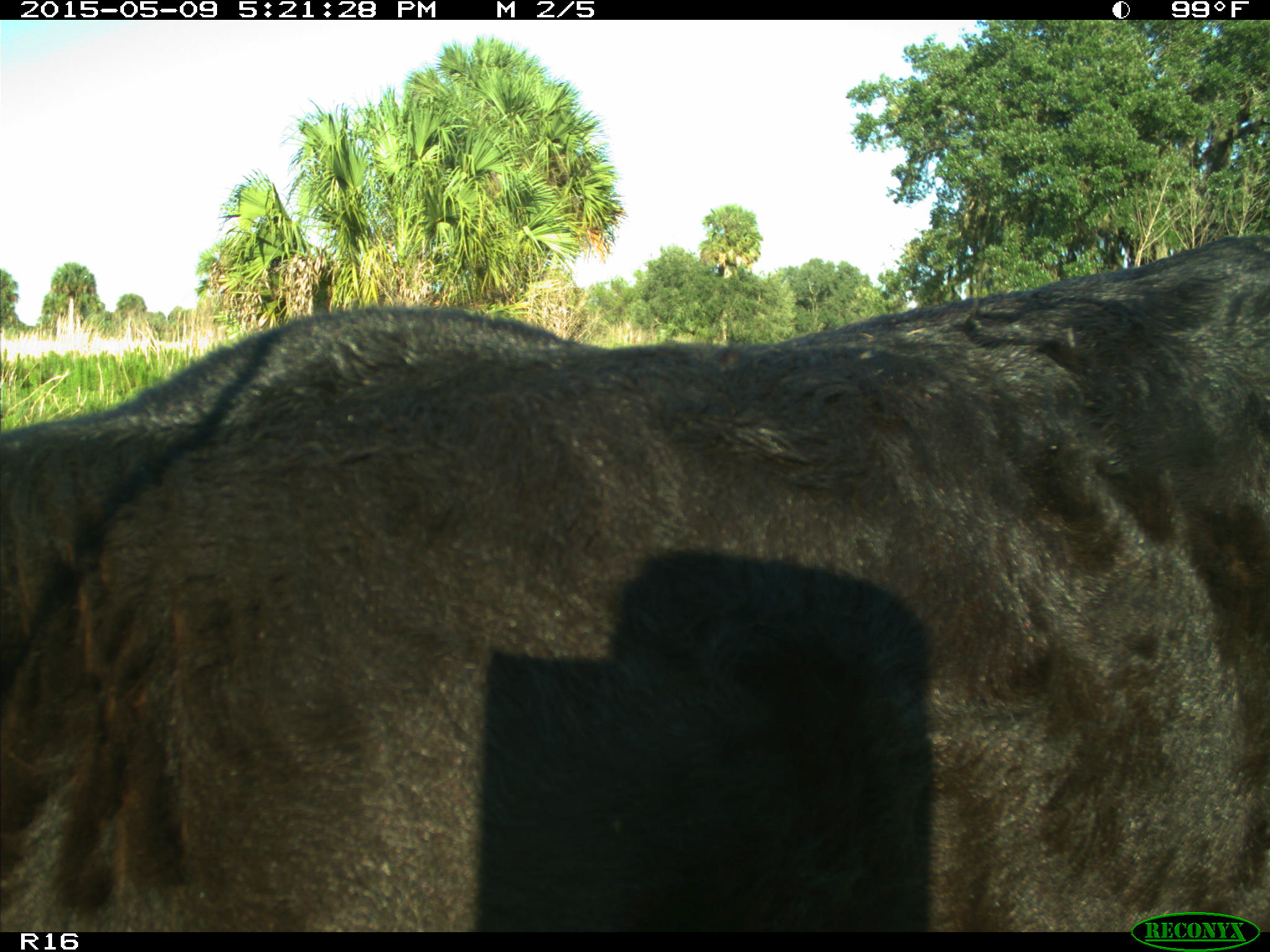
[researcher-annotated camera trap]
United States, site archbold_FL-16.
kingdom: Animalia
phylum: Chordata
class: Mammalia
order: Artiodactyla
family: Suidae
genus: Sus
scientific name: Sus scrofa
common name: wild boar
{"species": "Sus scrofa (wild boar)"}